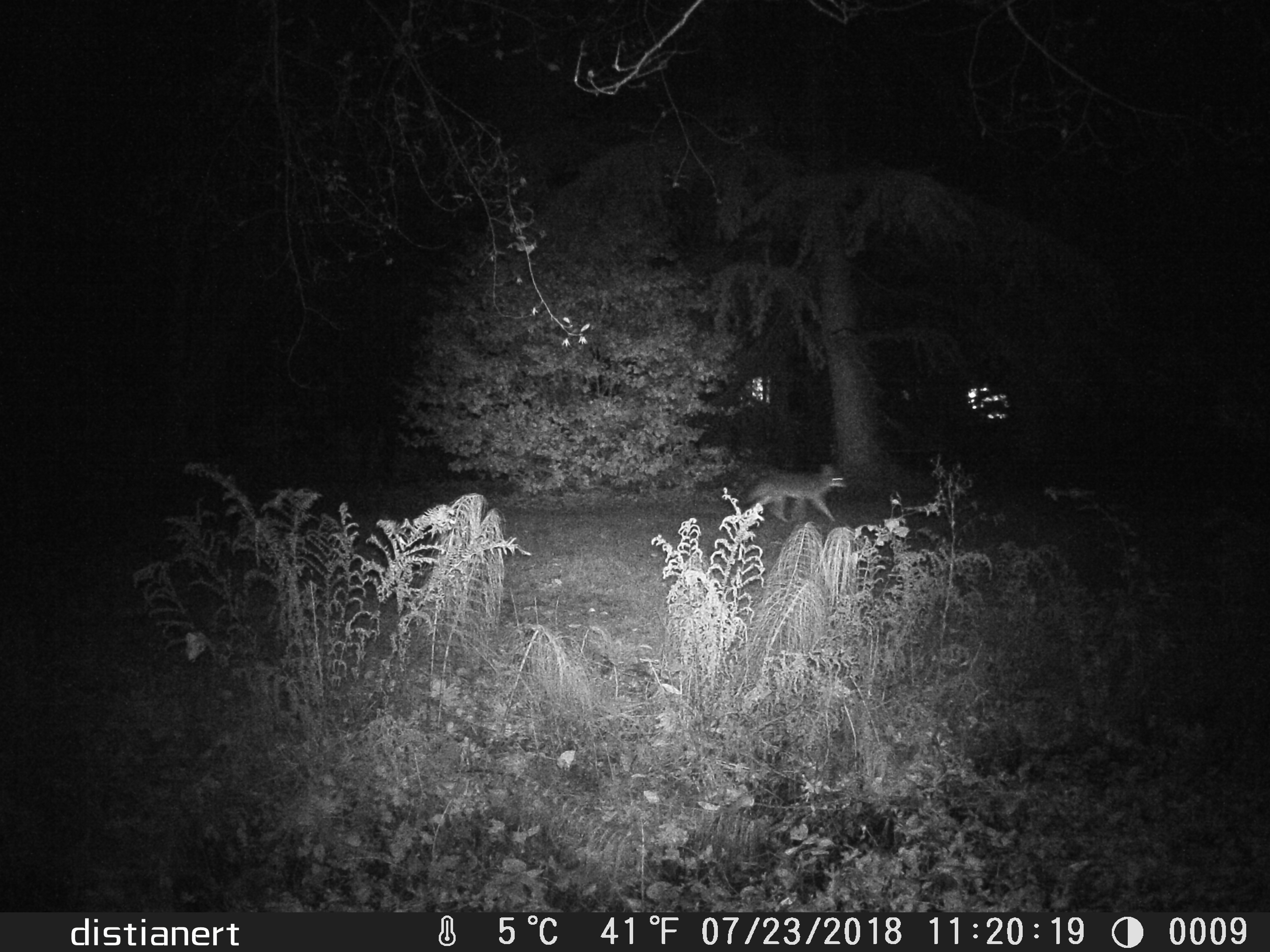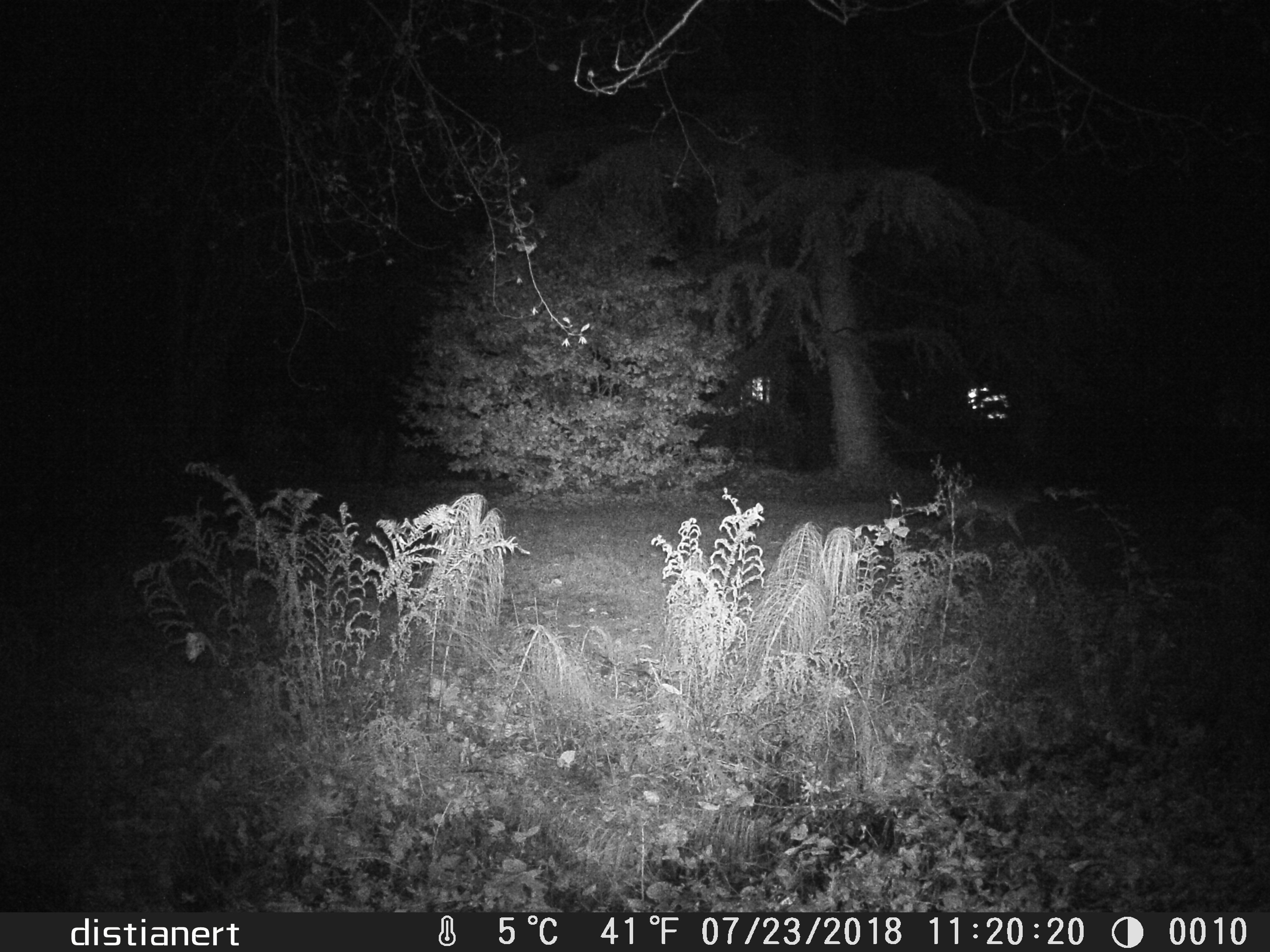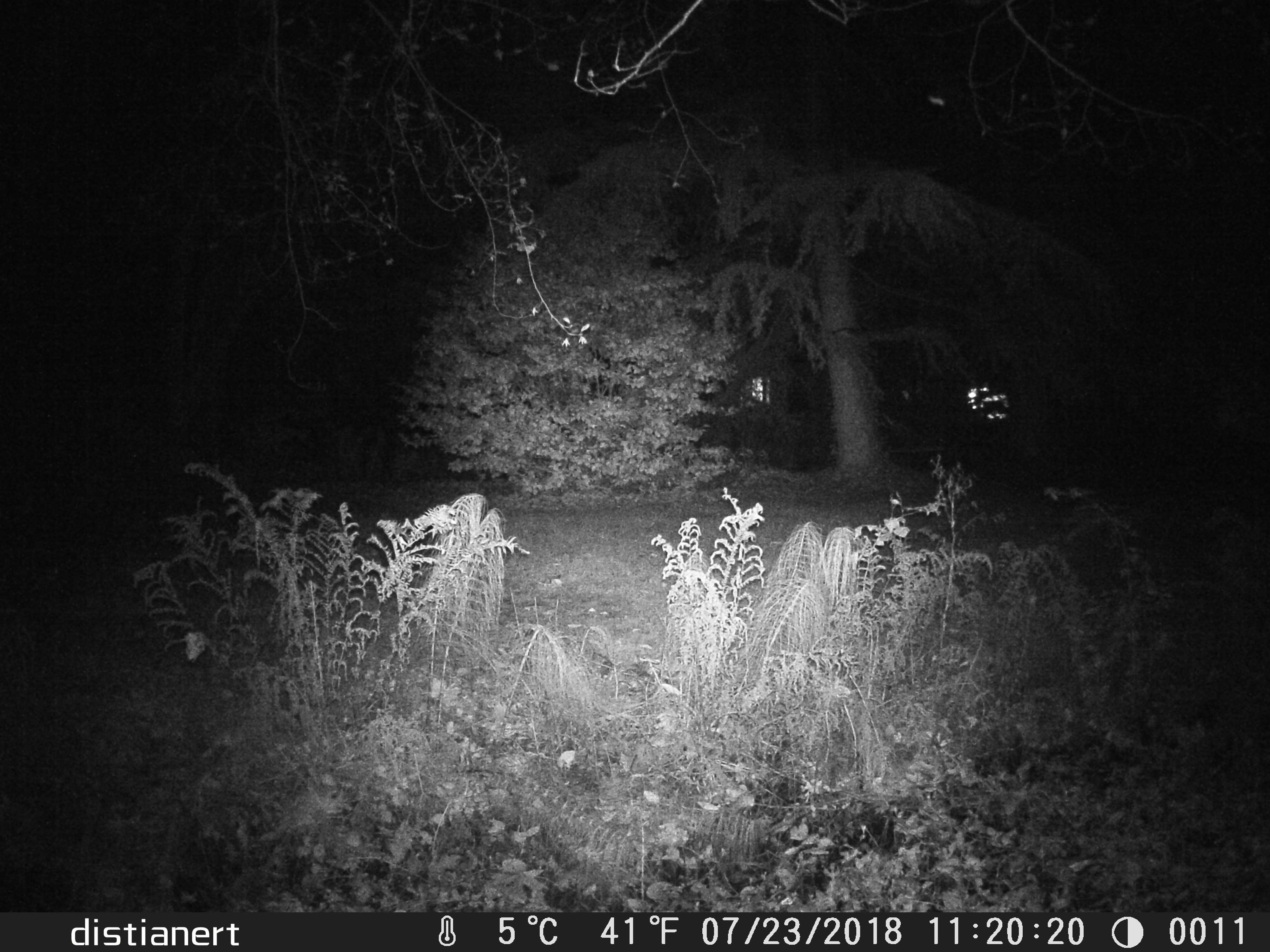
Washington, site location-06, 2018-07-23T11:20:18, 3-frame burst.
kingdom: Animalia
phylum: Chordata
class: Mammalia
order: Carnivora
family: Canidae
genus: Canis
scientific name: Canis latrans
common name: coyote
Coyote (Canis latrans).